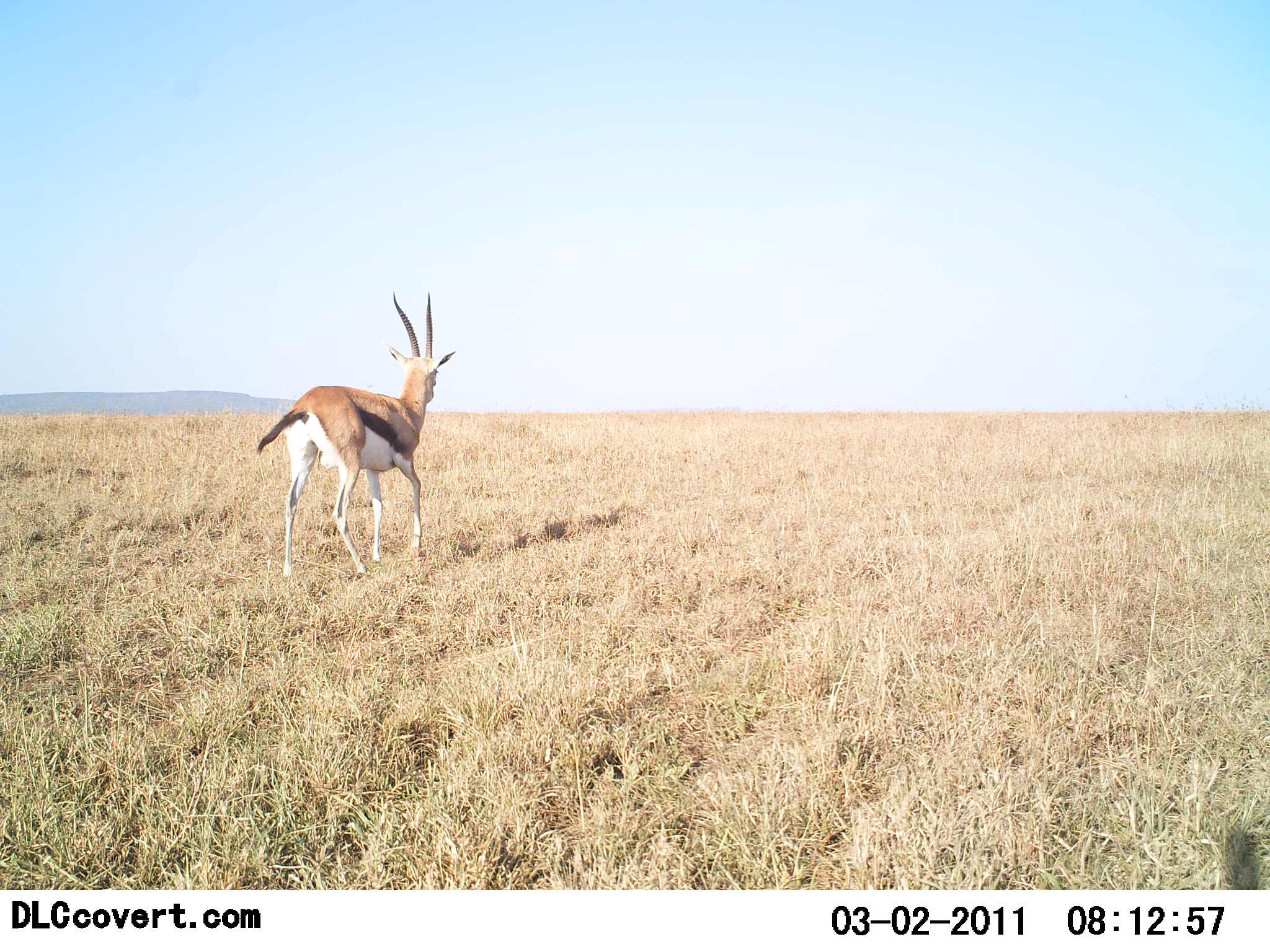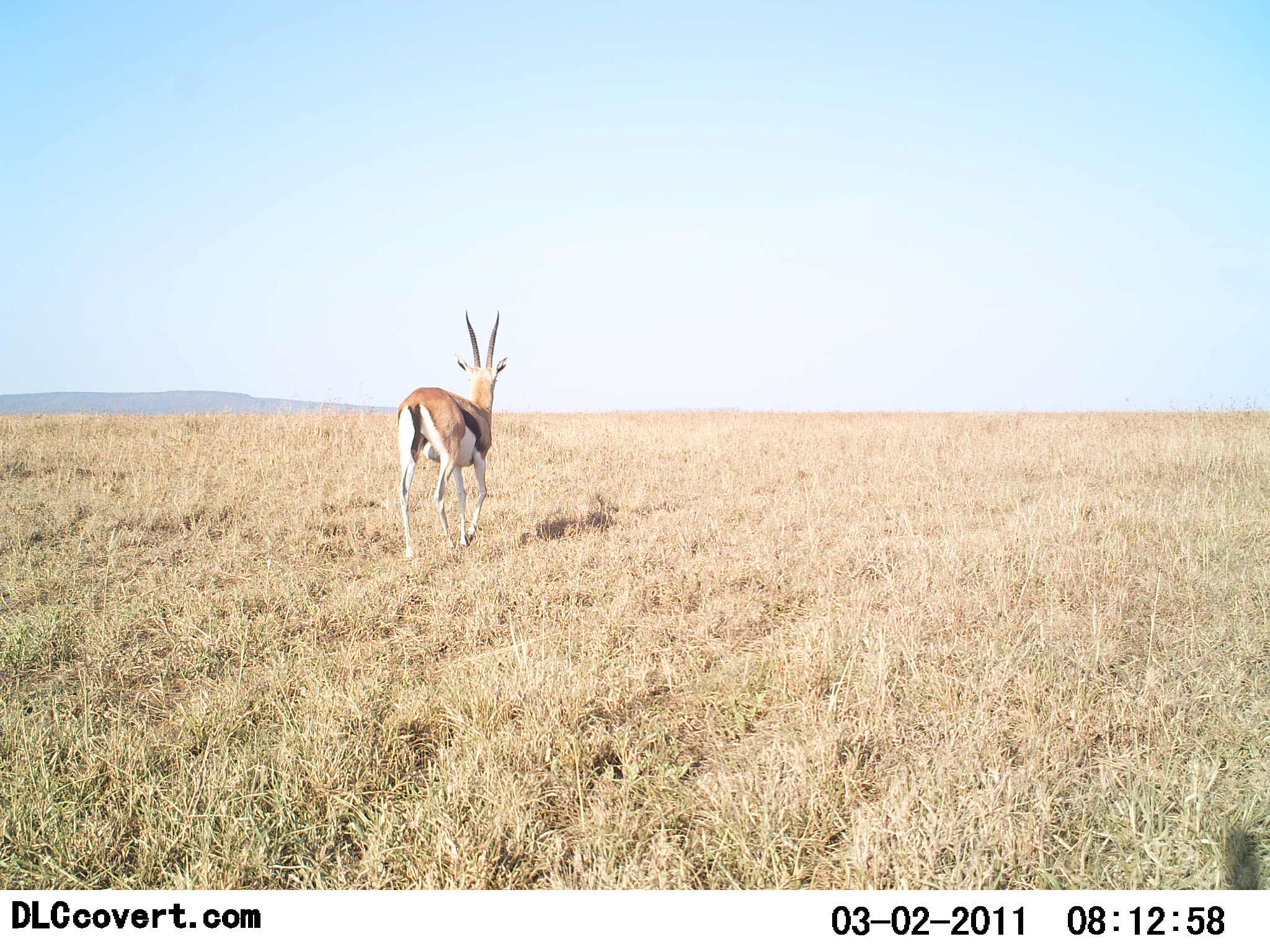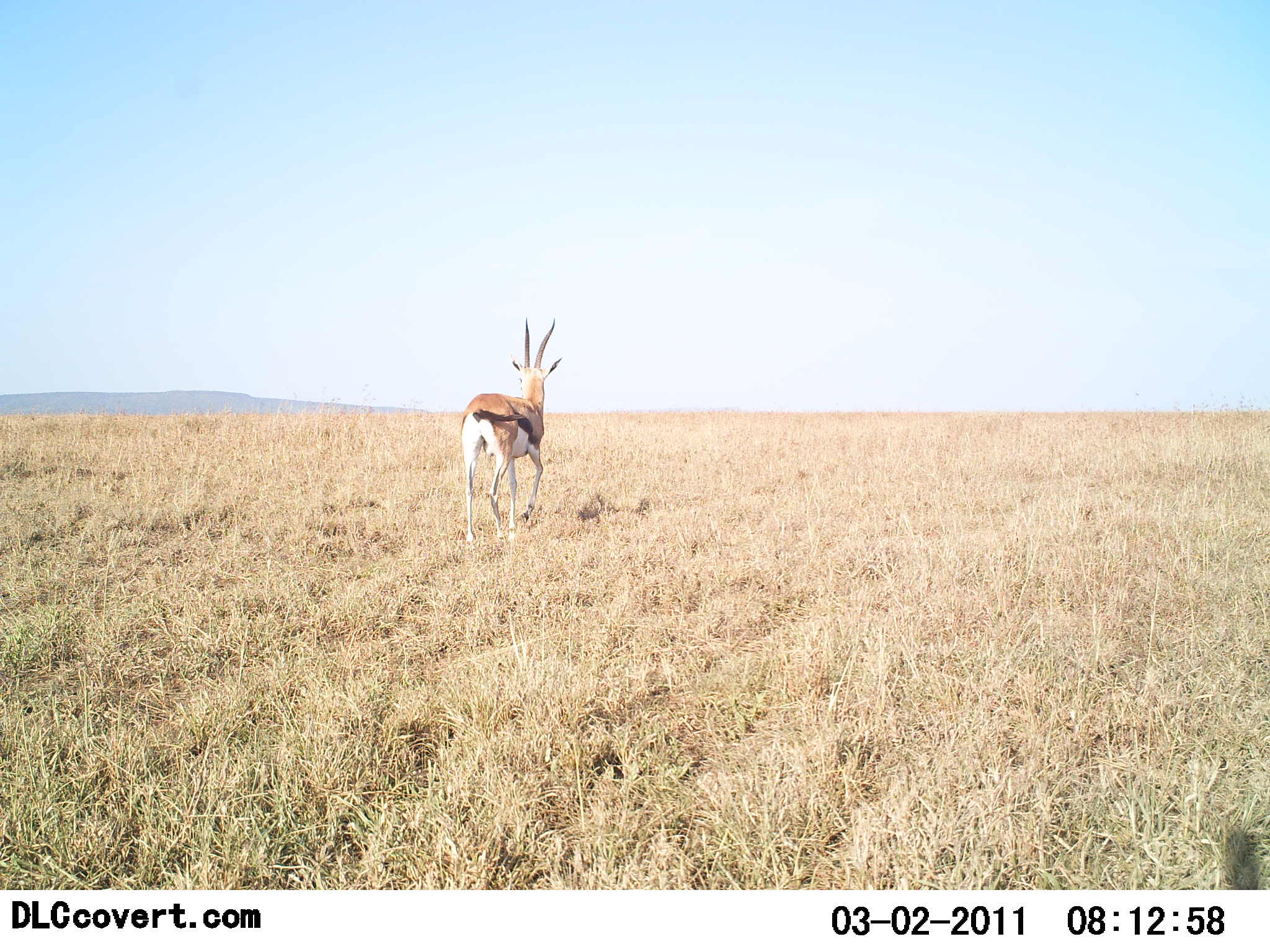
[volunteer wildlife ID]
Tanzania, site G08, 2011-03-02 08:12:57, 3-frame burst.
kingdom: Animalia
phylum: Chordata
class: Mammalia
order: Artiodactyla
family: Bovidae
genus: Eudorcas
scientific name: Eudorcas thomsonii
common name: thomson's gazelle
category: gazellethomsons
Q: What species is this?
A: Gazellethomsons (thomson's gazelle) (Eudorcas thomsonii).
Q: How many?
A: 1.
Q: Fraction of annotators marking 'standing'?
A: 9%.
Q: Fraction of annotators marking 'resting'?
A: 0%.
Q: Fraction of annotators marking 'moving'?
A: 91%.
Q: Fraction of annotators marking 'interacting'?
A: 0%.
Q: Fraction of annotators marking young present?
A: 0%.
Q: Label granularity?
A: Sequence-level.